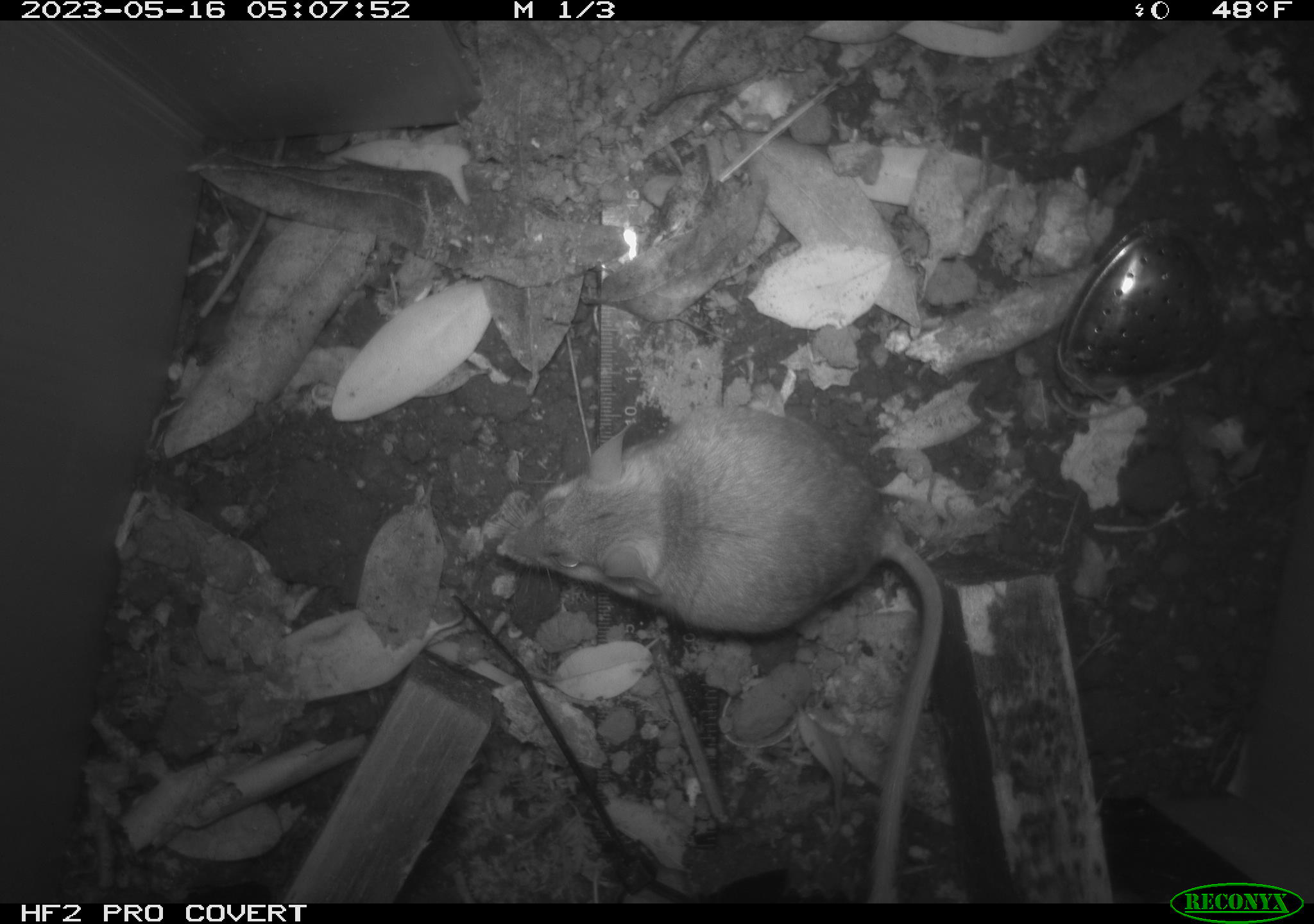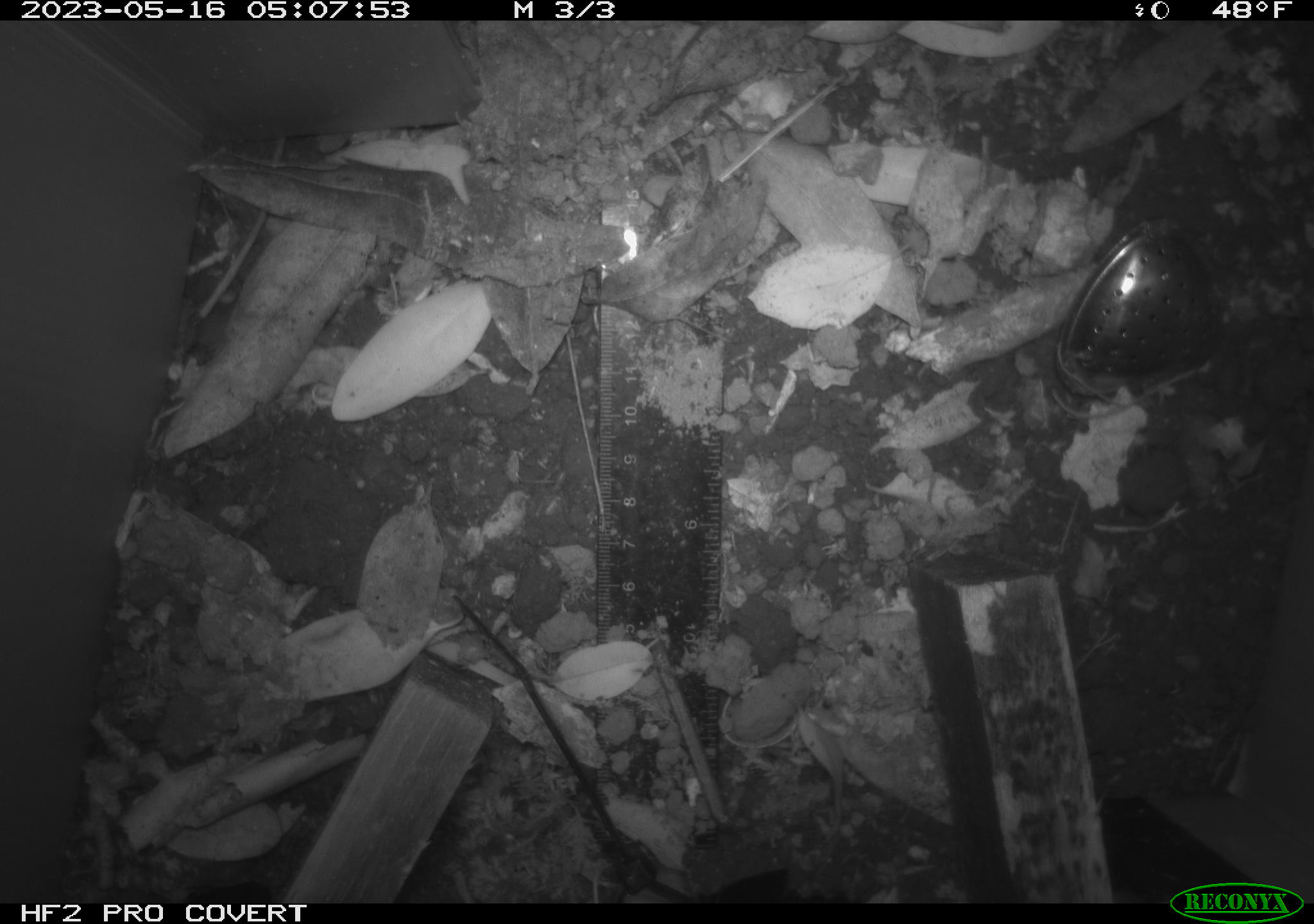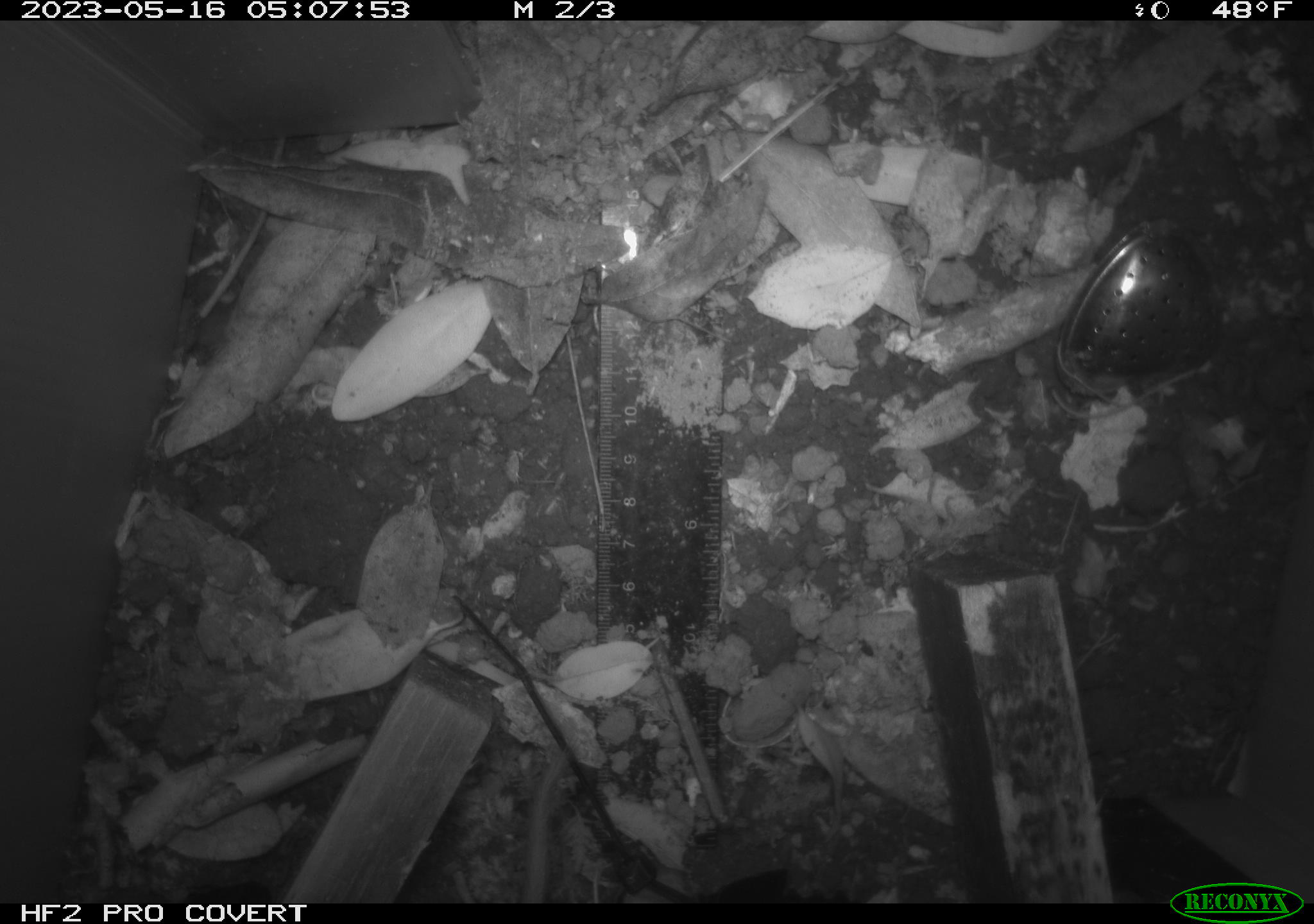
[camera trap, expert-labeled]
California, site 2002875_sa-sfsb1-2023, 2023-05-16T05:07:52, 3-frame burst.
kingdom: Animalia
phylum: Chordata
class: Mammalia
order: Rodentia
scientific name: Rodentia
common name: mouse species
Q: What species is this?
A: Mouse species (Rodentia).